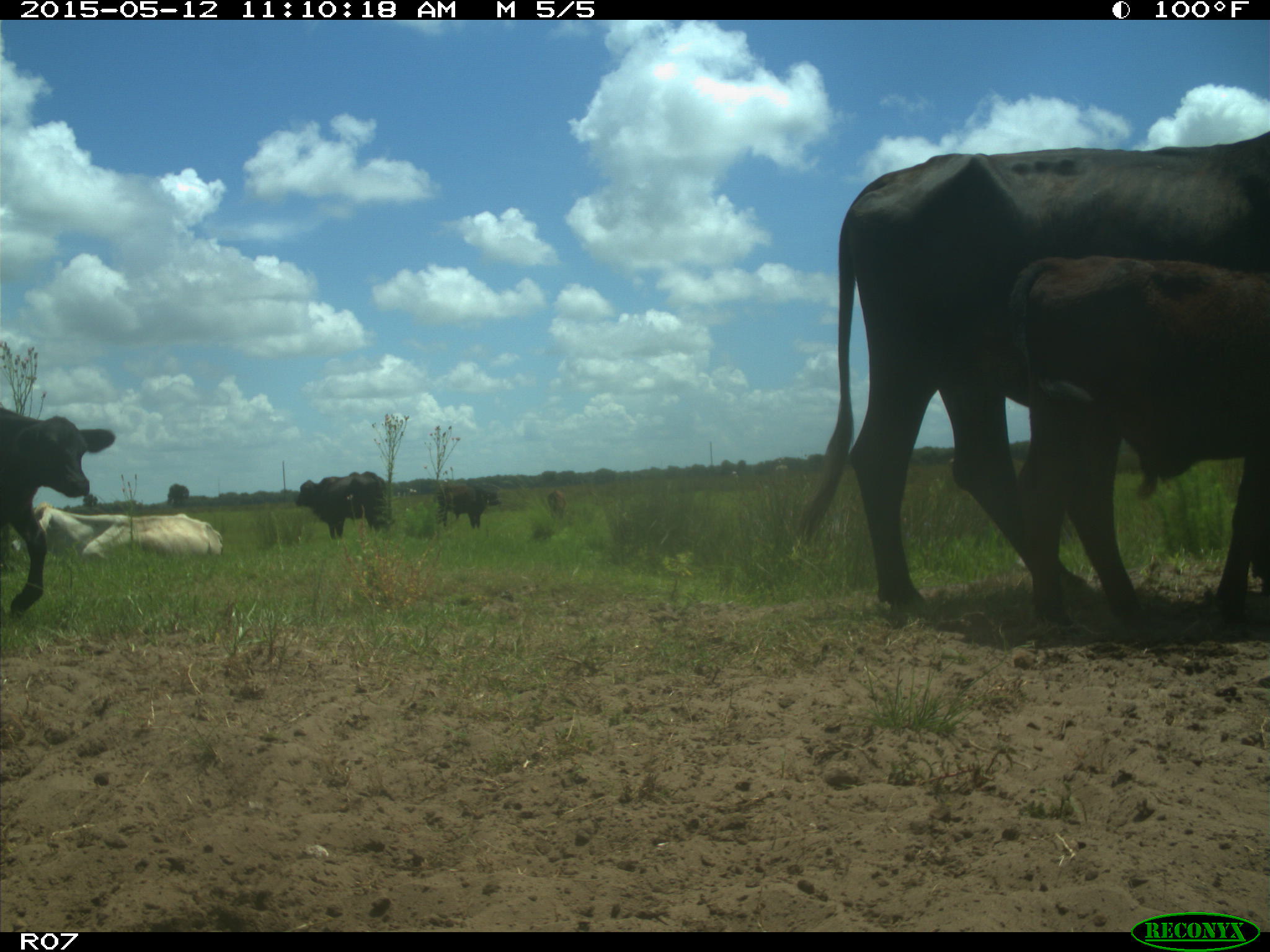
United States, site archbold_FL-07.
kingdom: Animalia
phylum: Chordata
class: Mammalia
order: Artiodactyla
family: Bovidae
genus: Bos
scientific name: Bos taurus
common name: domestic cow